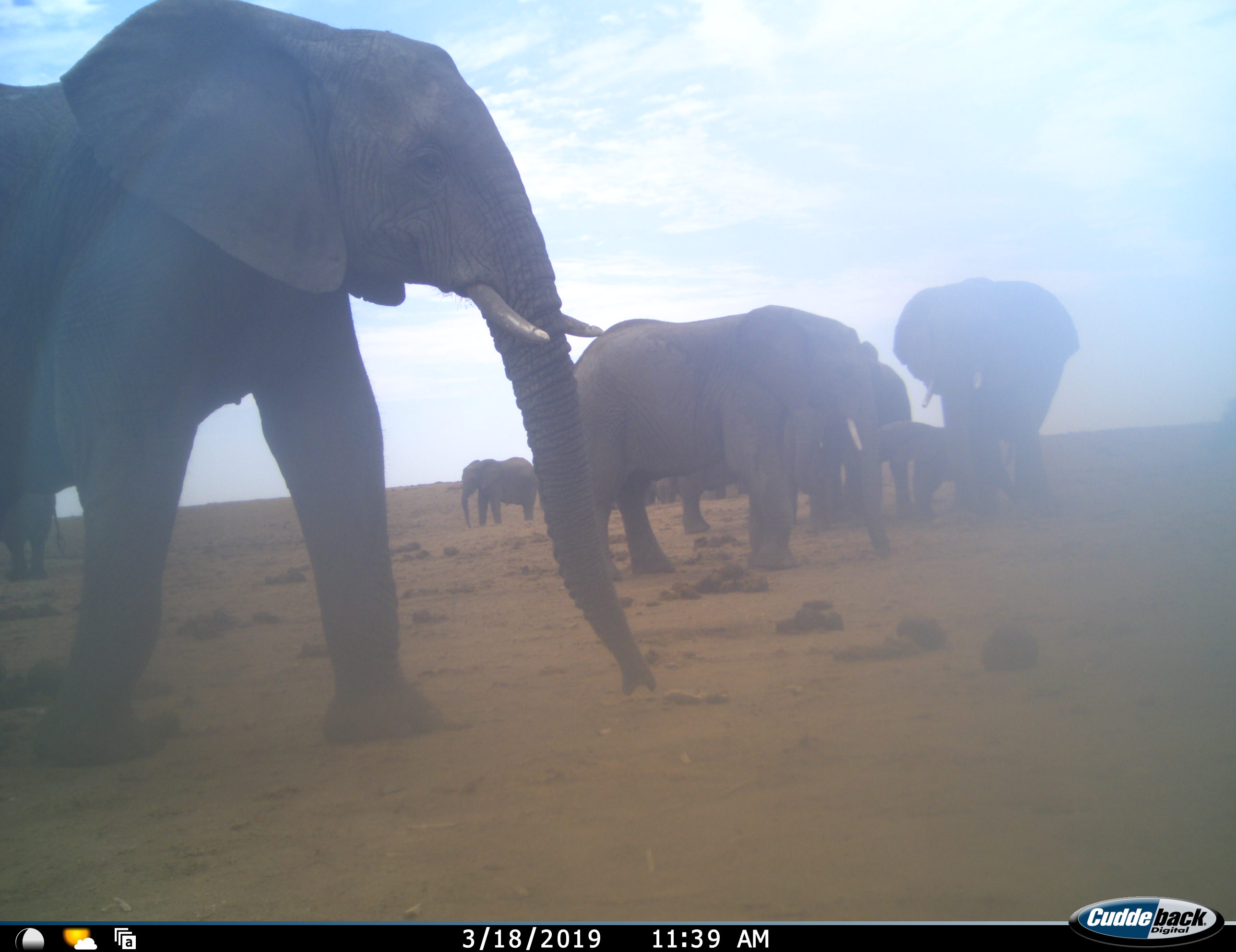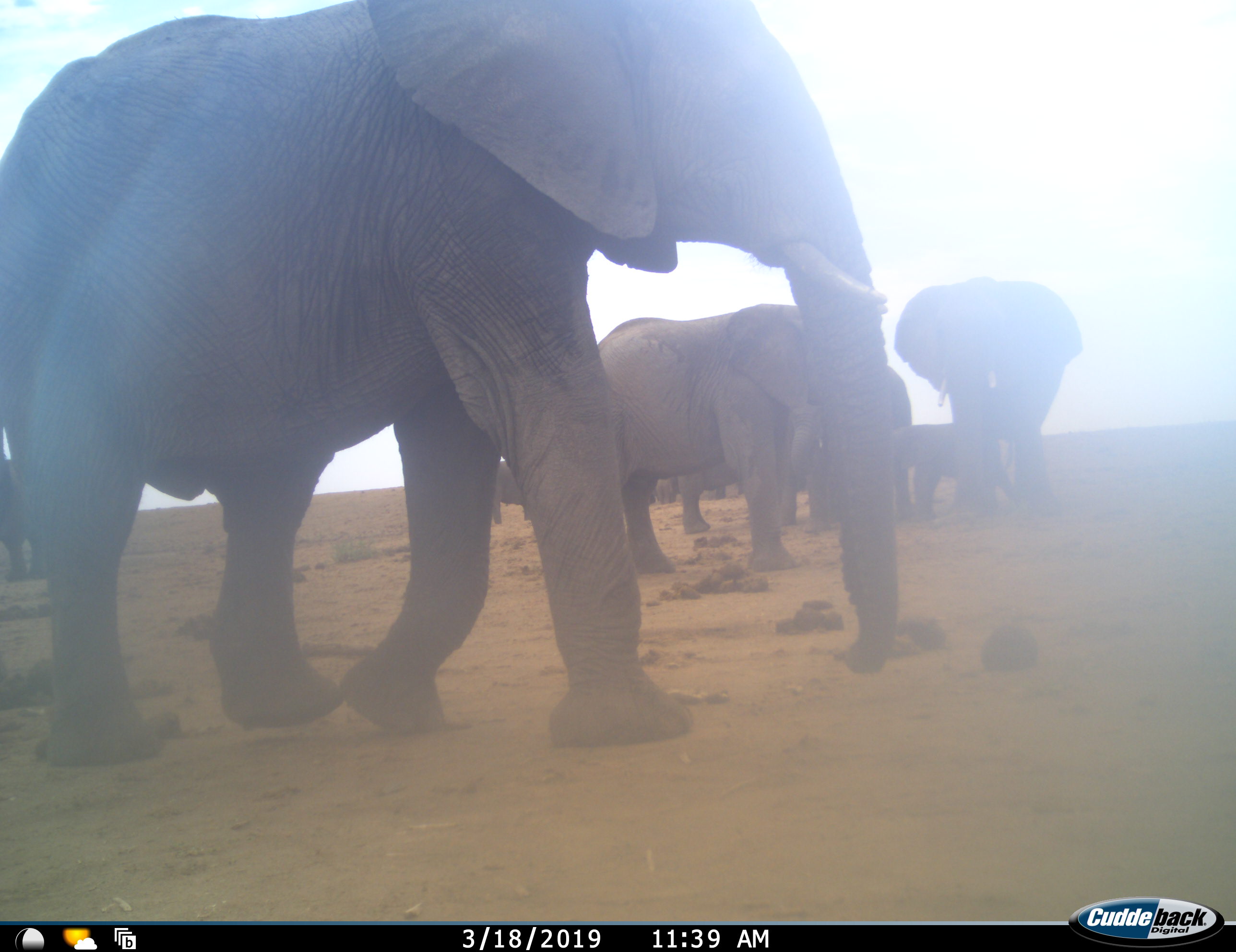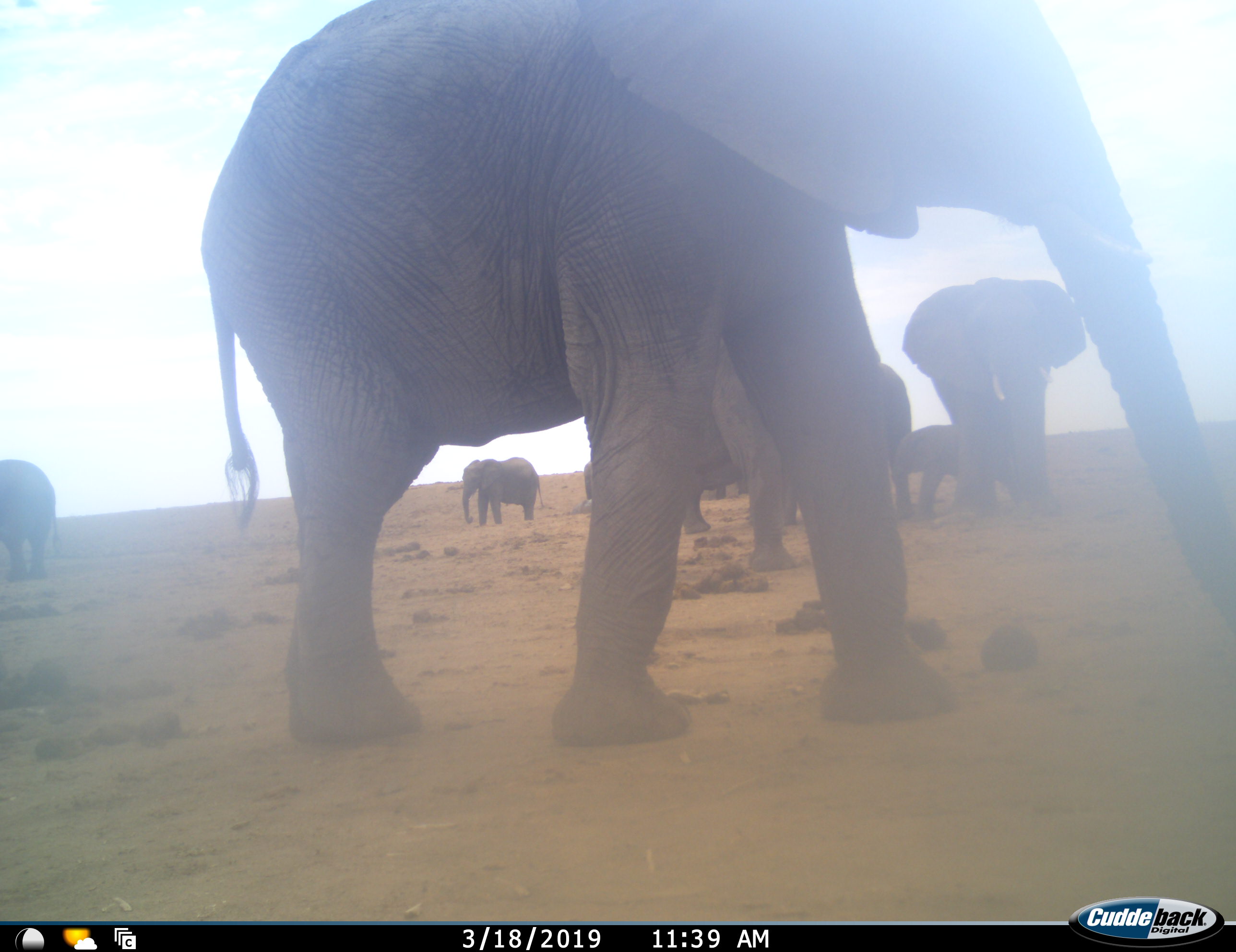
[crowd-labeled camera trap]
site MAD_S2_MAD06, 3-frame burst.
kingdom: Animalia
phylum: Chordata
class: Mammalia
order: Proboscidea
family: Elephantidae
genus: Loxodonta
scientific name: Loxodonta africana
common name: african bush elephant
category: elephant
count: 11-50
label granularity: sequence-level